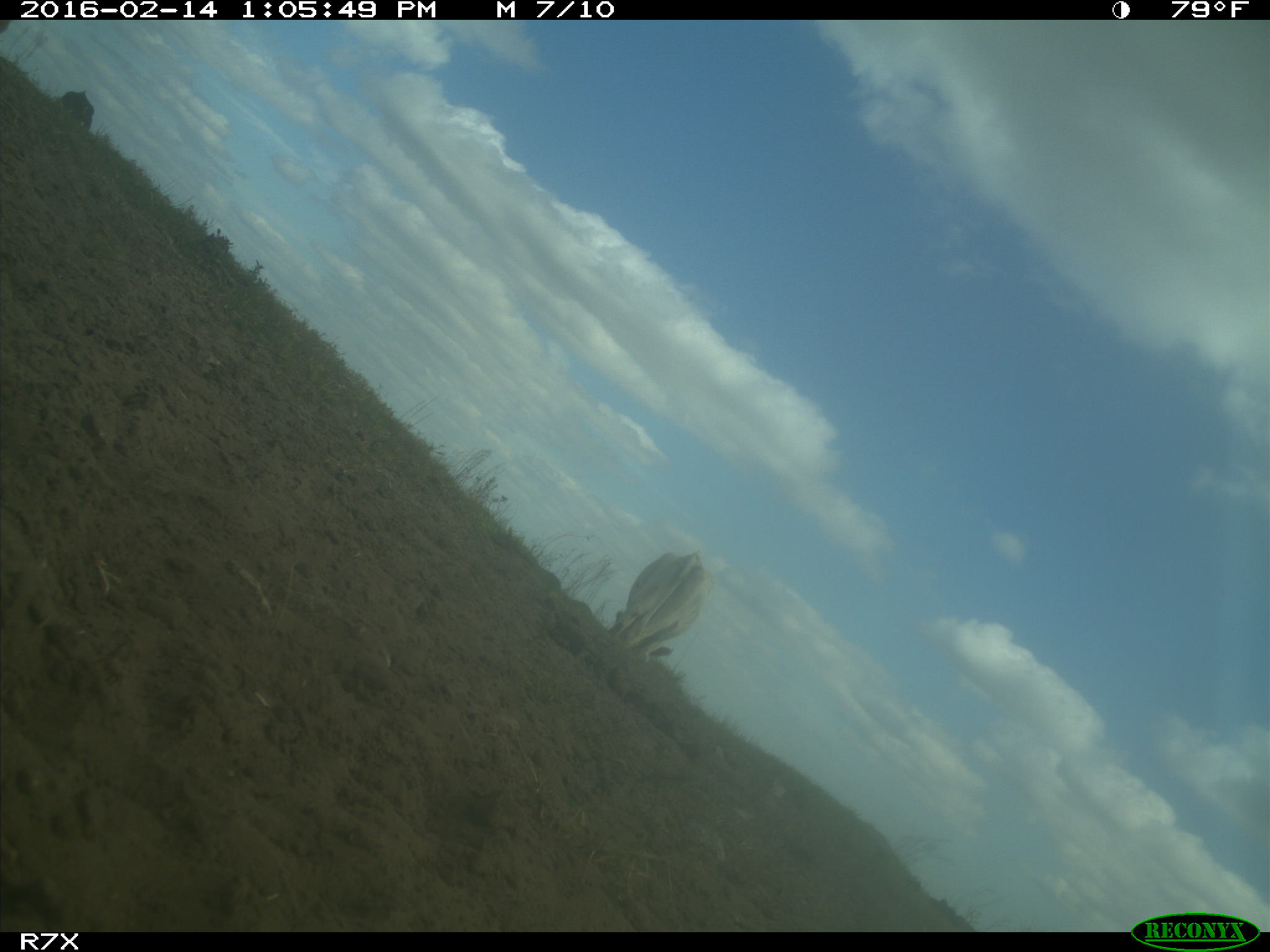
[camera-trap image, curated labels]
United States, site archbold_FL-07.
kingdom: Animalia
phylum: Chordata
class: Mammalia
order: Artiodactyla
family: Bovidae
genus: Bos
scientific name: Bos taurus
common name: domestic cow